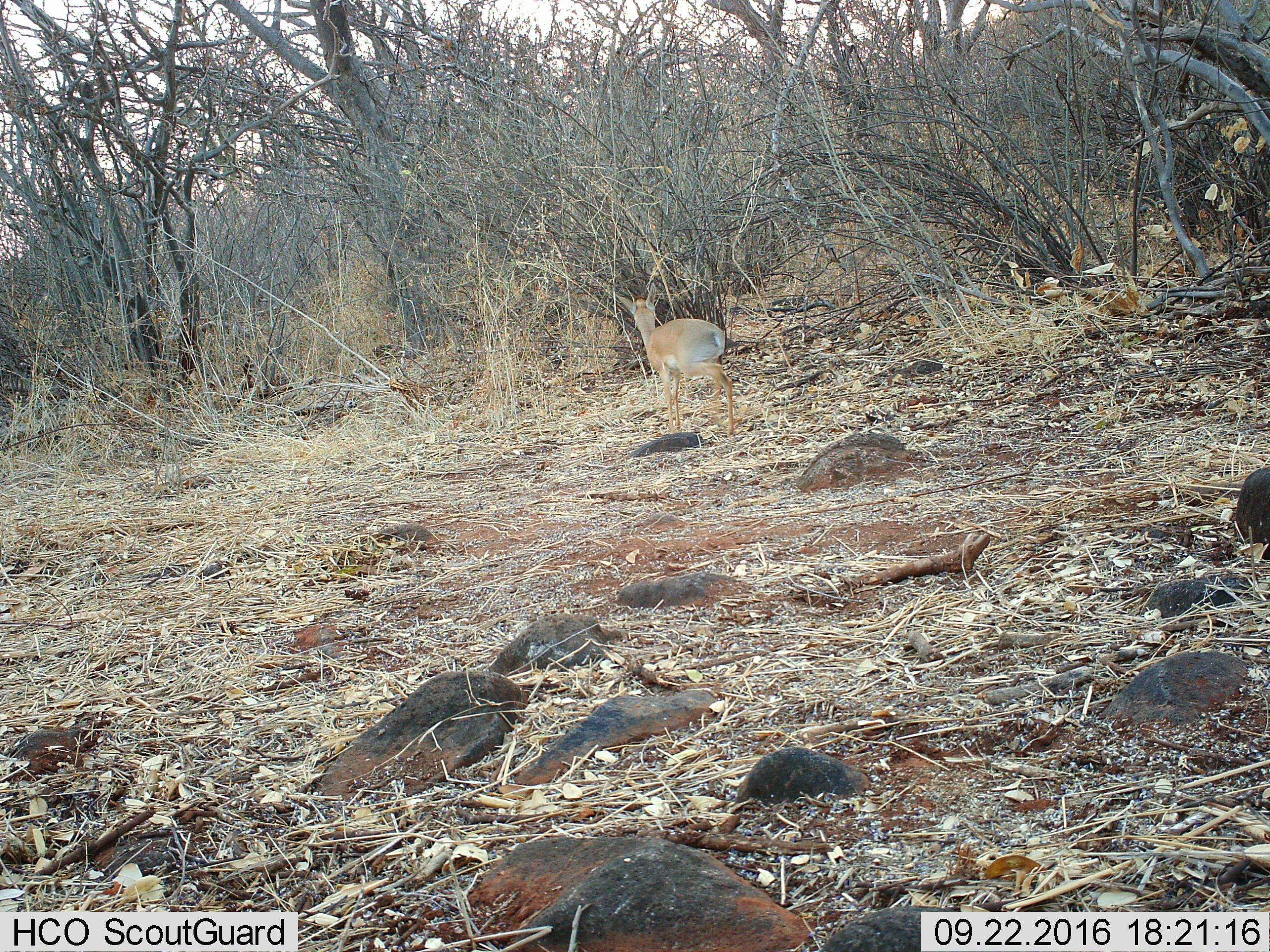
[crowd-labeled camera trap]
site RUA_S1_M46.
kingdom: Animalia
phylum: Chordata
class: Mammalia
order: Artiodactyla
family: Bovidae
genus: Madoqua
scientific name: Madoqua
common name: dik-dik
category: dikdik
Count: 1.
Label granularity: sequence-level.